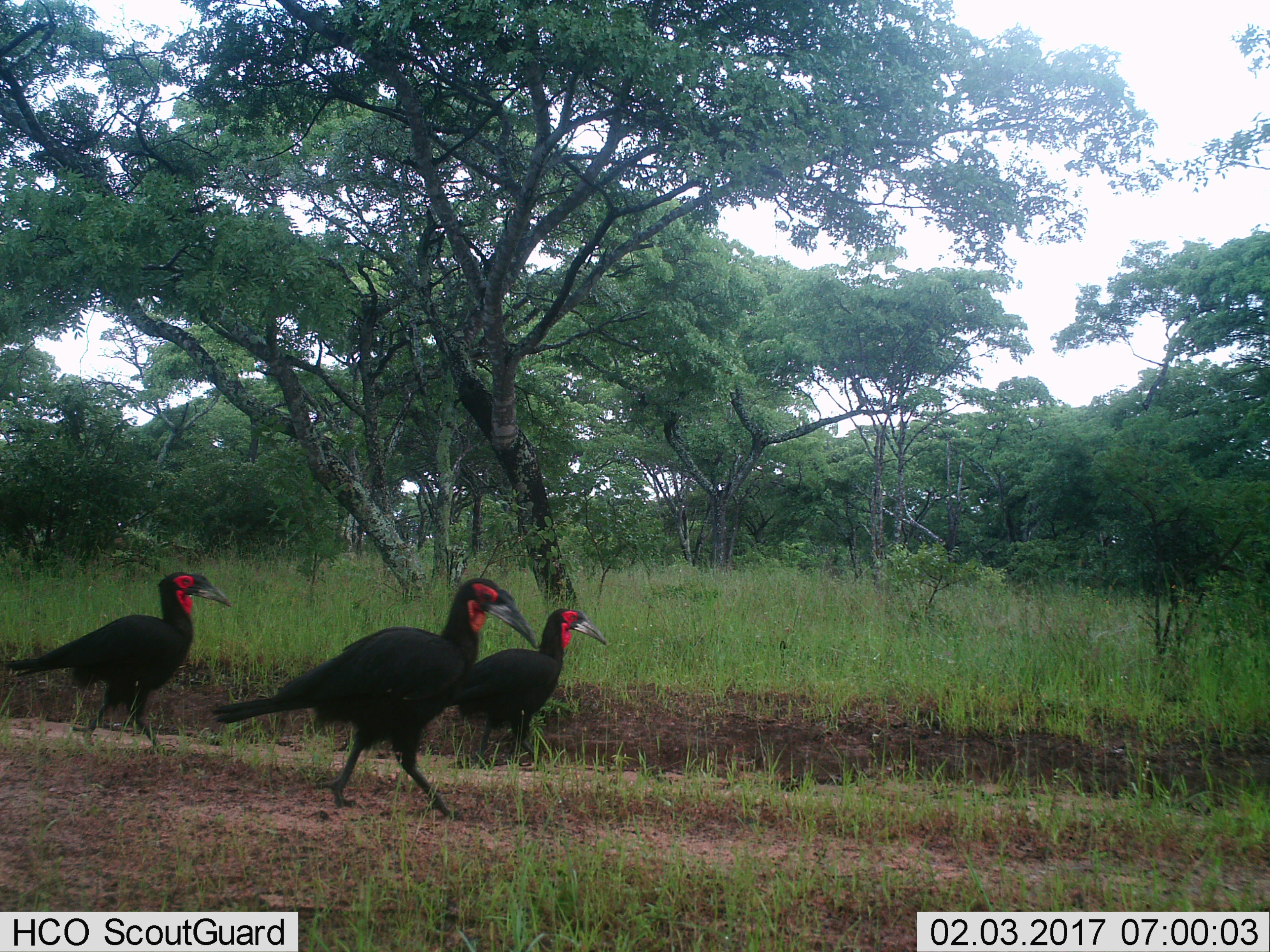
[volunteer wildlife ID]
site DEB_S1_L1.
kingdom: Animalia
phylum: Chordata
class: Aves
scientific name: Aves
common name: bird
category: birdother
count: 3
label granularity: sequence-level